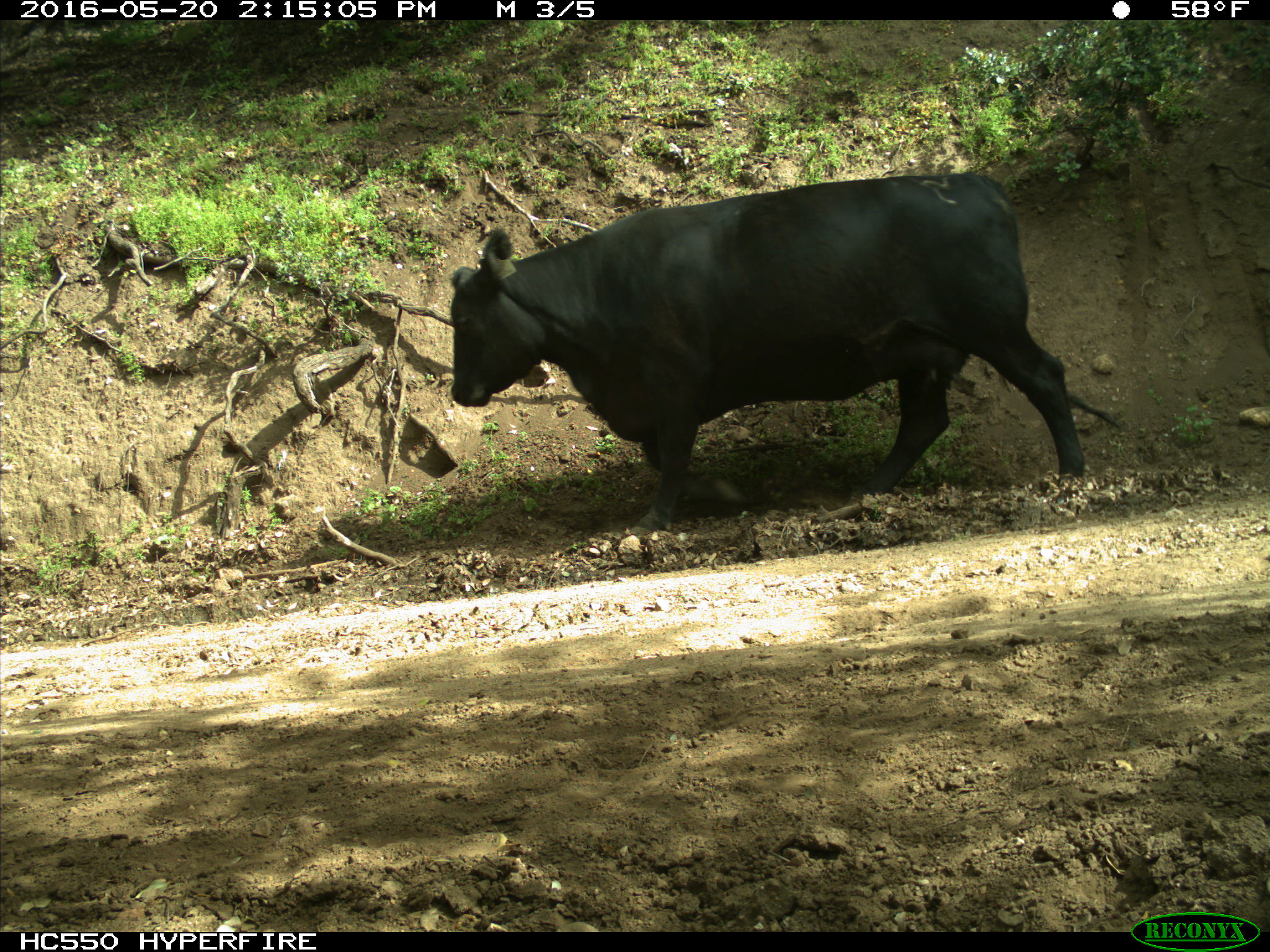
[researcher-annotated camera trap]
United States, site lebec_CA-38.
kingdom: Animalia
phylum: Chordata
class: Mammalia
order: Artiodactyla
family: Bovidae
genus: Bos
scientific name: Bos taurus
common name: domestic cow